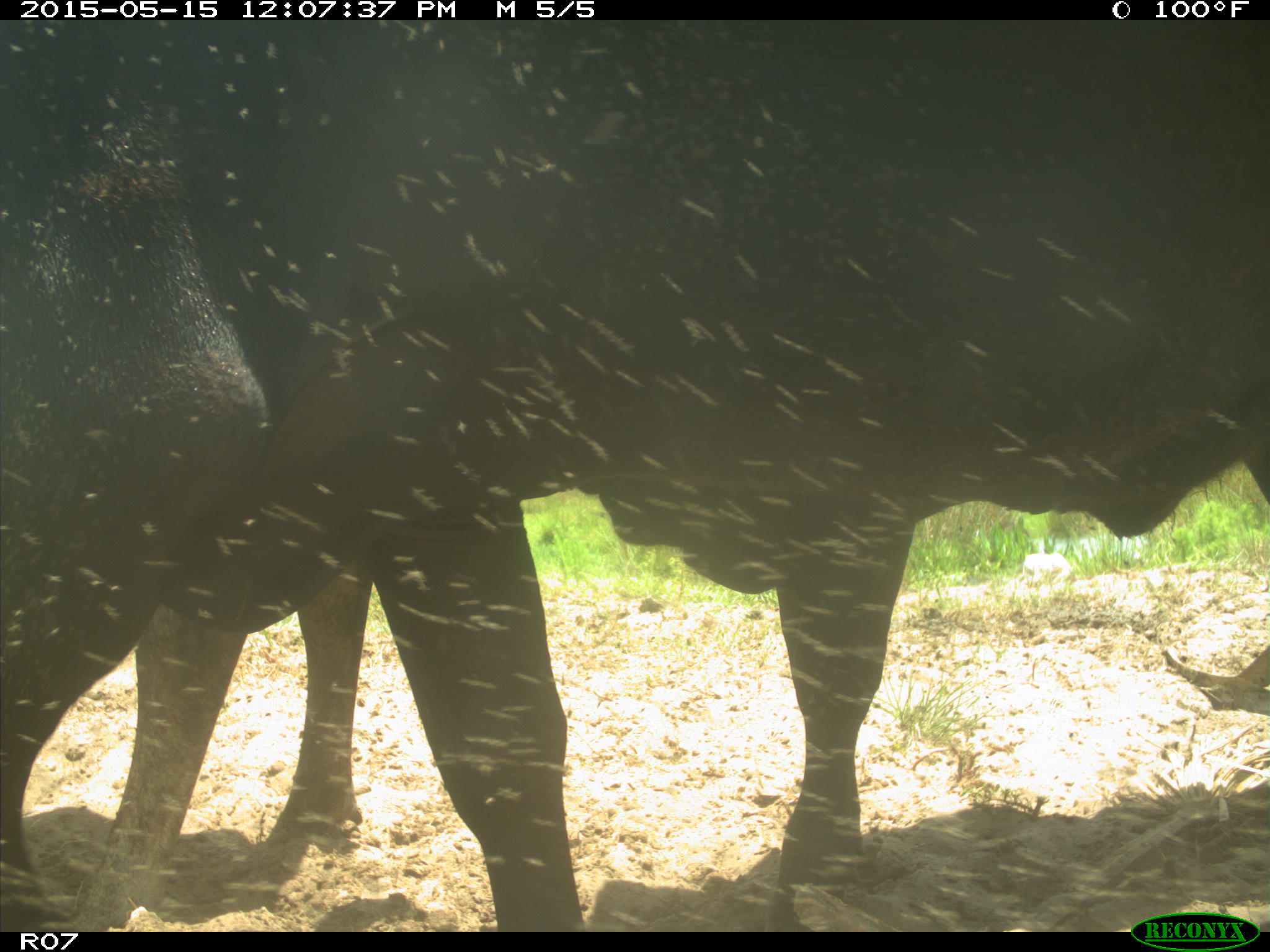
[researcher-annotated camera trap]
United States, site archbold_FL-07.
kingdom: Animalia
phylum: Chordata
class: Mammalia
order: Artiodactyla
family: Bovidae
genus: Bos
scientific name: Bos taurus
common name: domestic cow